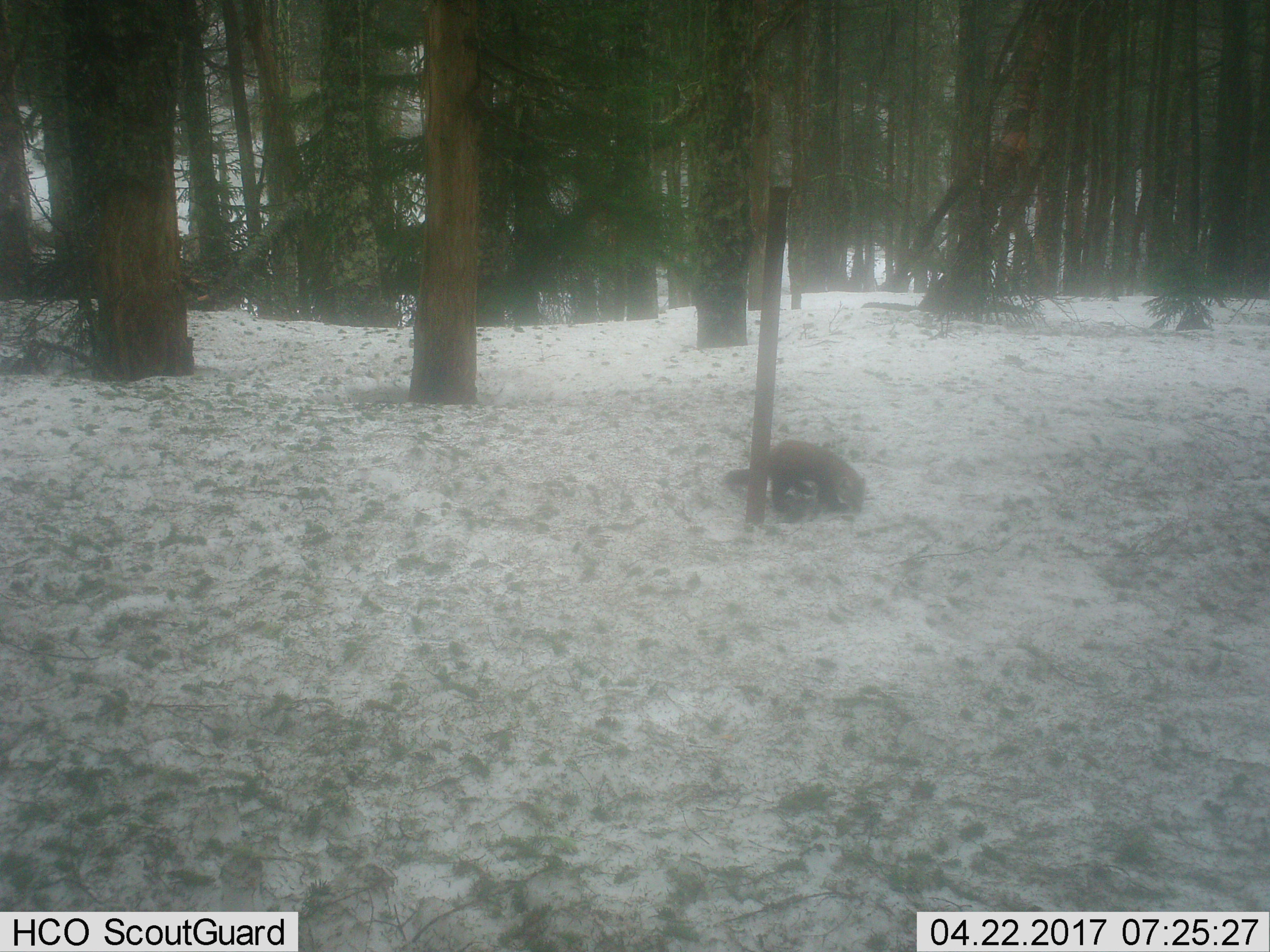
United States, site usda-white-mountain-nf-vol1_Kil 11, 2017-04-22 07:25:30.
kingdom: Animalia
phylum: Chordata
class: Mammalia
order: Carnivora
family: Mustelidae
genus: Martes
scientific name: Martes americana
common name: american marten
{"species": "american marten (Martes americana)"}